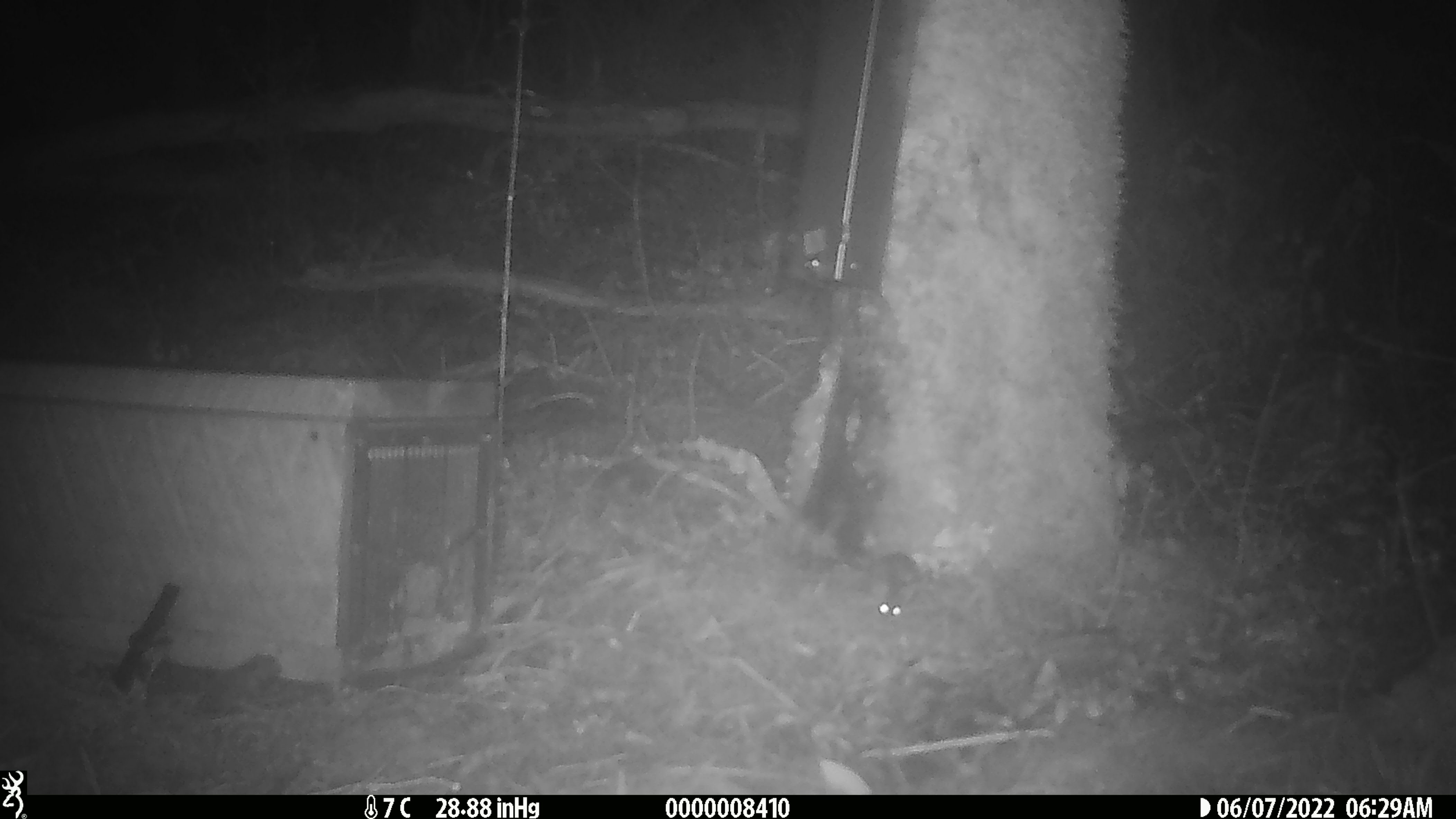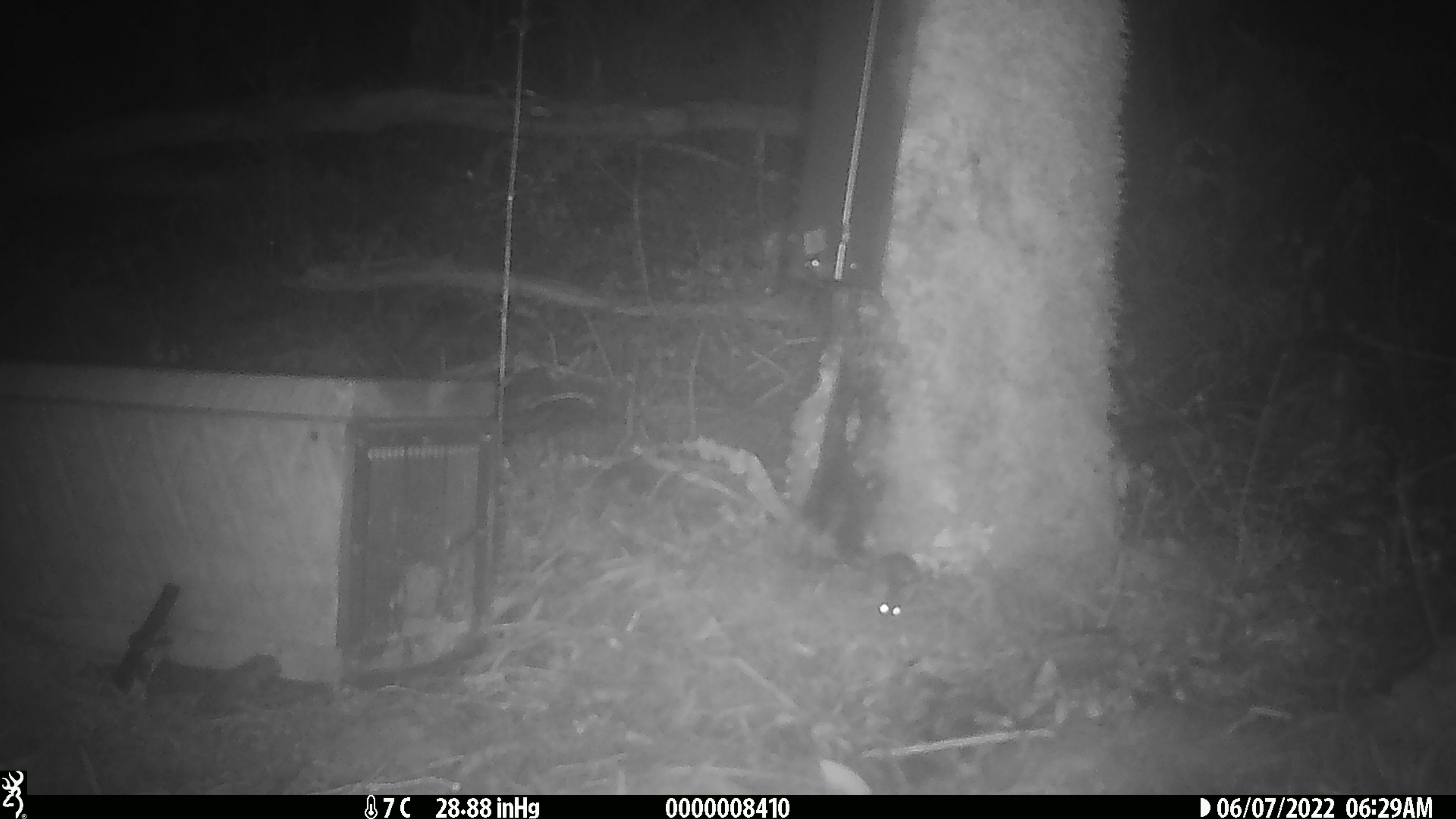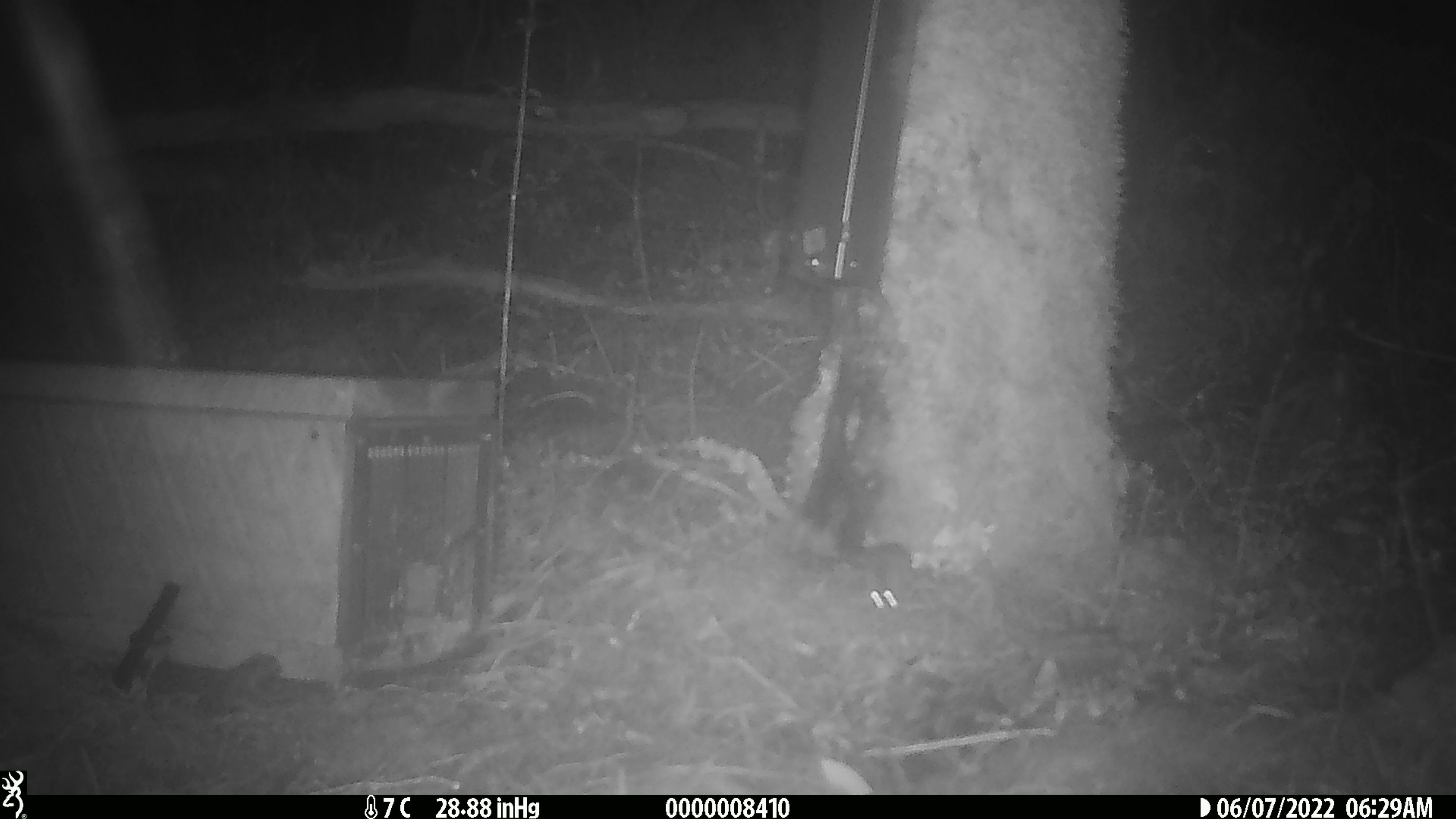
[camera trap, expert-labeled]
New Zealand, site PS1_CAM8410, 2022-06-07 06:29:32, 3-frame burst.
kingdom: Animalia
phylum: Chordata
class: Mammalia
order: Rodentia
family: Muridae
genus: Mus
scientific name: Mus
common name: mouse